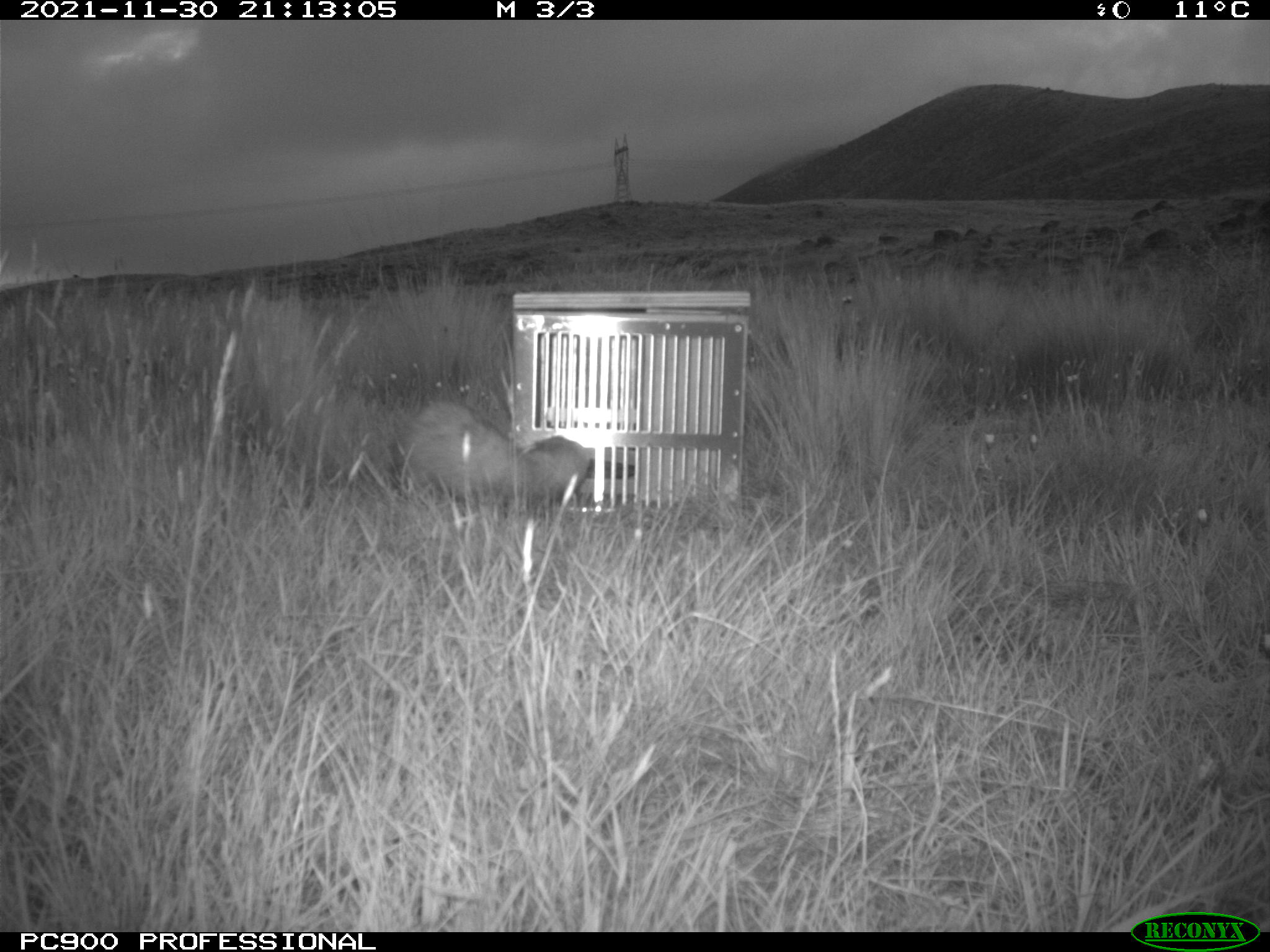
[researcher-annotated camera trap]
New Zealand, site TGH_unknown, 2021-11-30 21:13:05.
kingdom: Animalia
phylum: Chordata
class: Mammalia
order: Carnivora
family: Mustelidae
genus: Mustela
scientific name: Mustela furo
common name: ferret